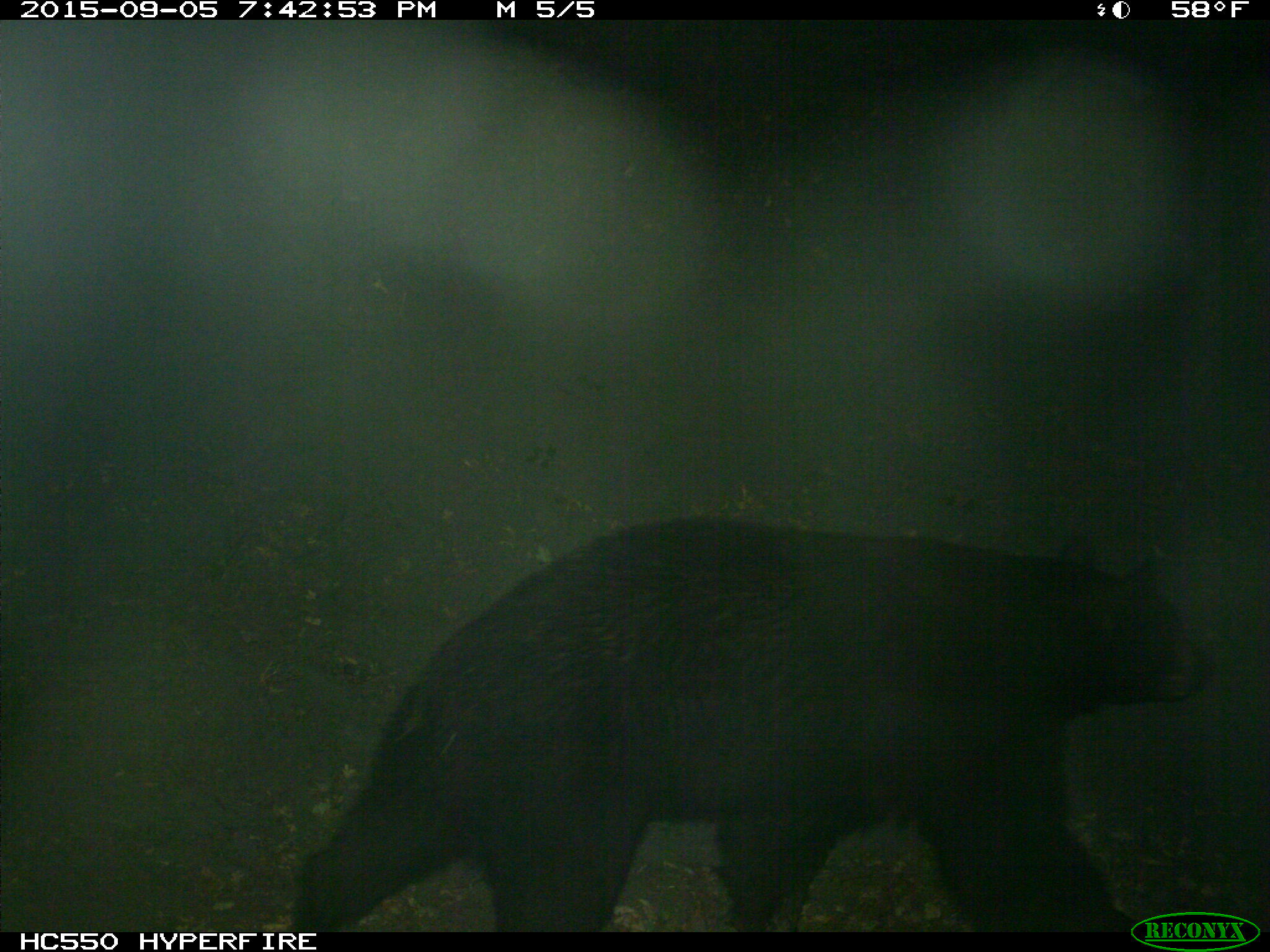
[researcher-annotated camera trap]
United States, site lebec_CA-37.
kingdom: Animalia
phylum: Chordata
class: Mammalia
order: Carnivora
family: Ursidae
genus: Ursus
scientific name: Ursus americanus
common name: american black bear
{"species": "Ursus americanus (american black bear)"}